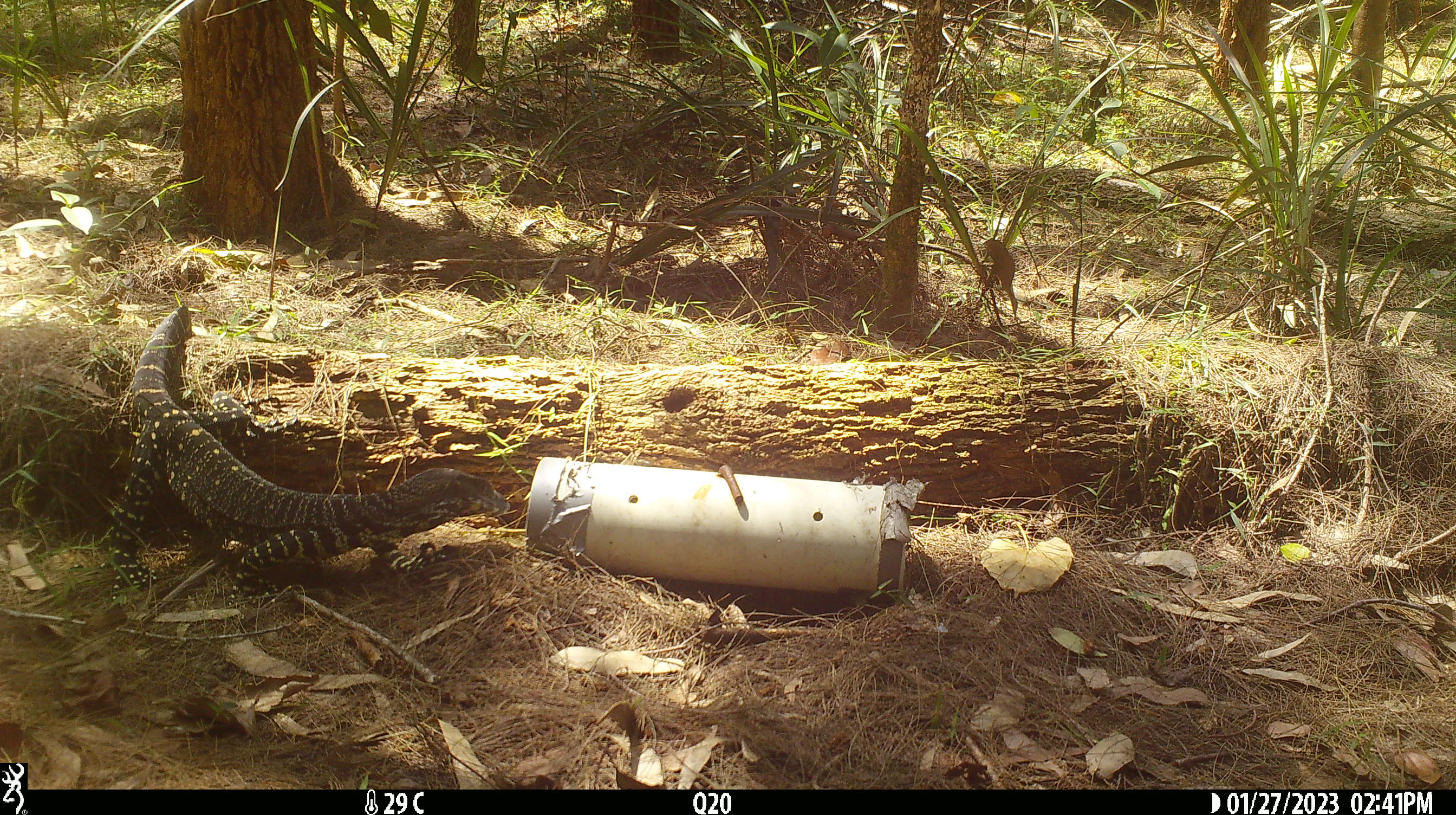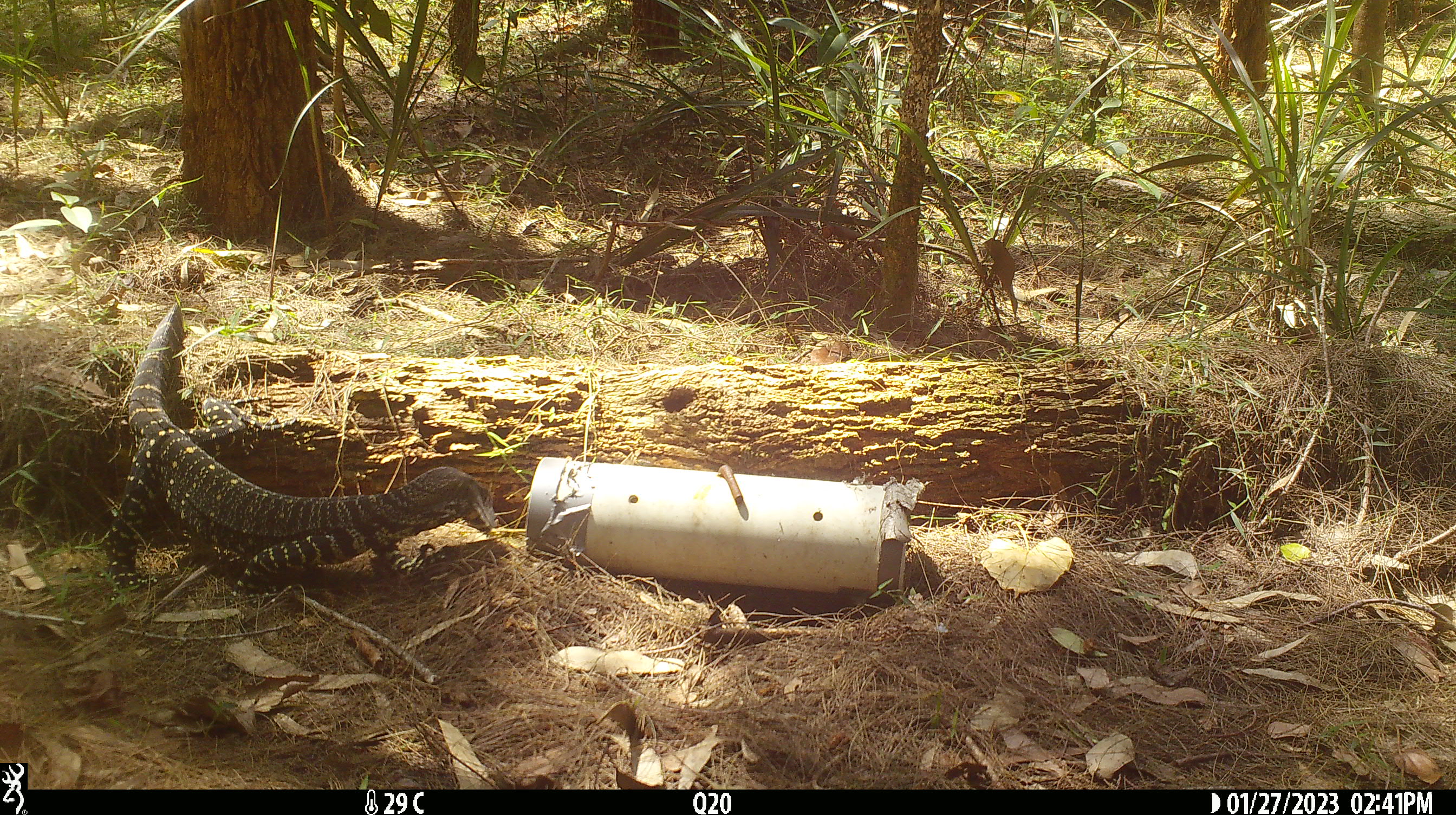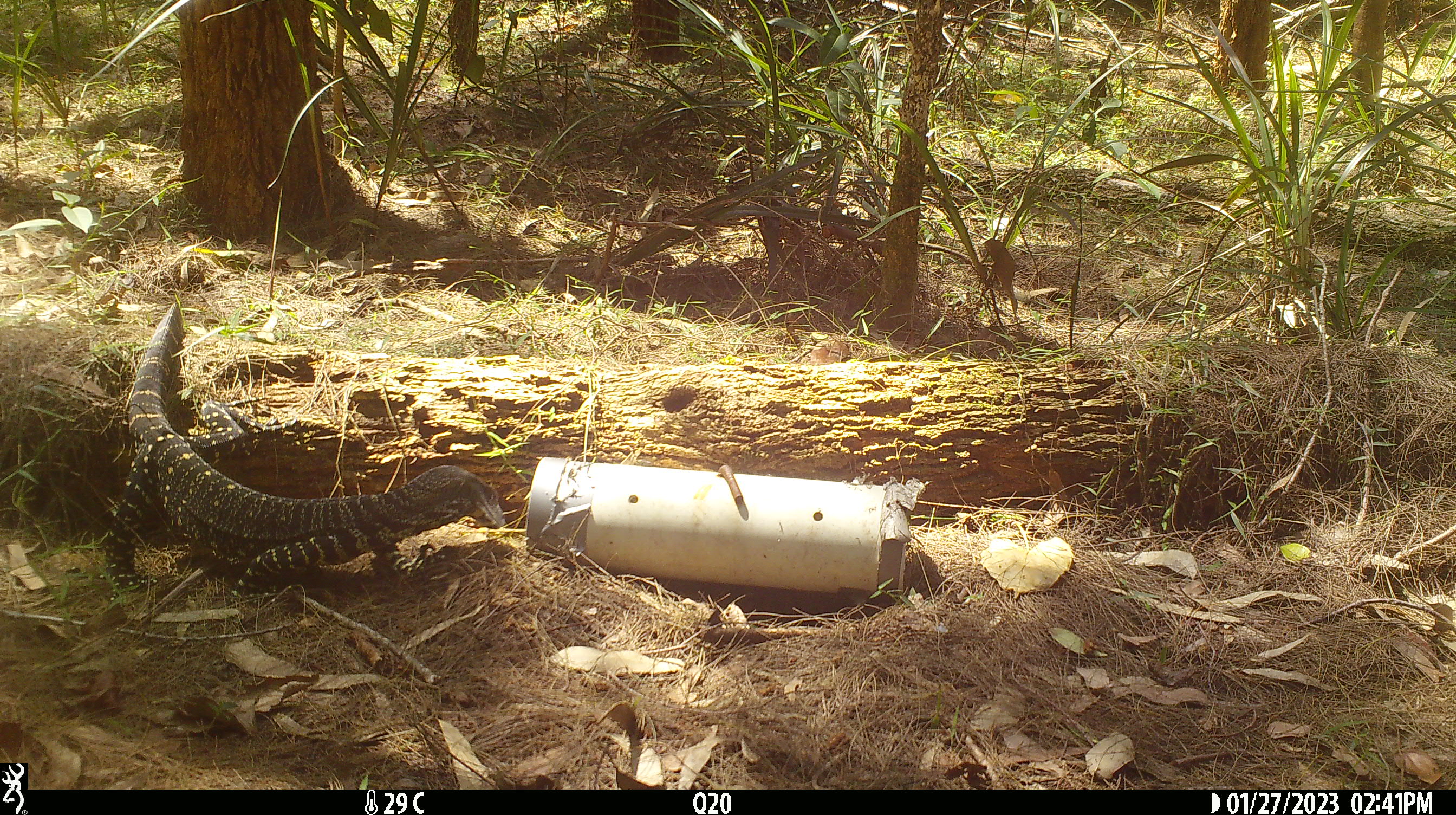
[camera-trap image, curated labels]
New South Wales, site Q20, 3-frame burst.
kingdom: Animalia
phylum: Chordata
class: Reptilia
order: Squamata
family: Varanidae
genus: Varanus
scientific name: Varanus varius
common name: lace monitor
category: goanna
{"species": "goanna (lace monitor) (Varanus varius)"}